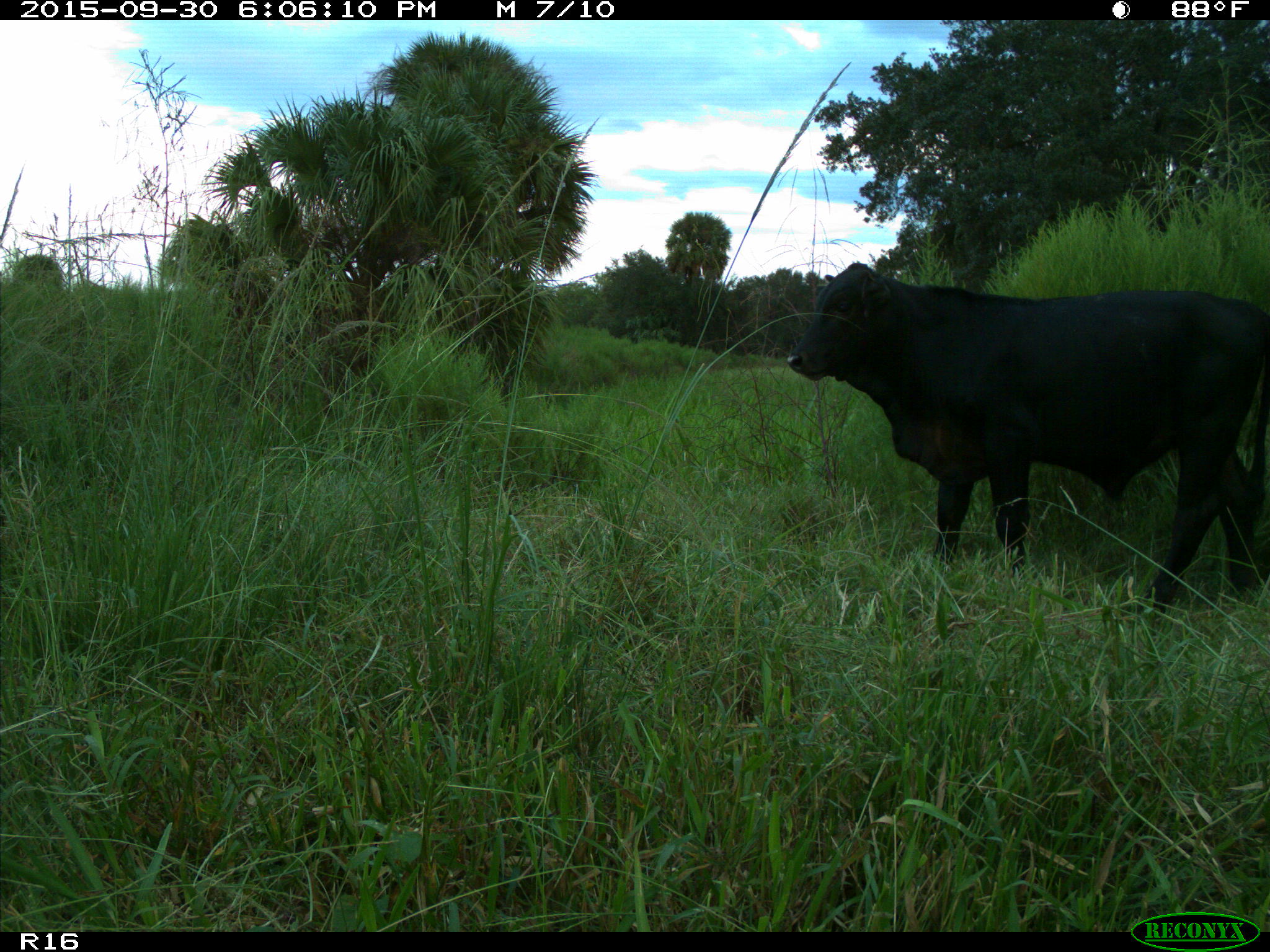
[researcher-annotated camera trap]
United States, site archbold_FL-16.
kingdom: Animalia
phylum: Chordata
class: Mammalia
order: Artiodactyla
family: Bovidae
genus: Bos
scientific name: Bos taurus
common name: domestic cow